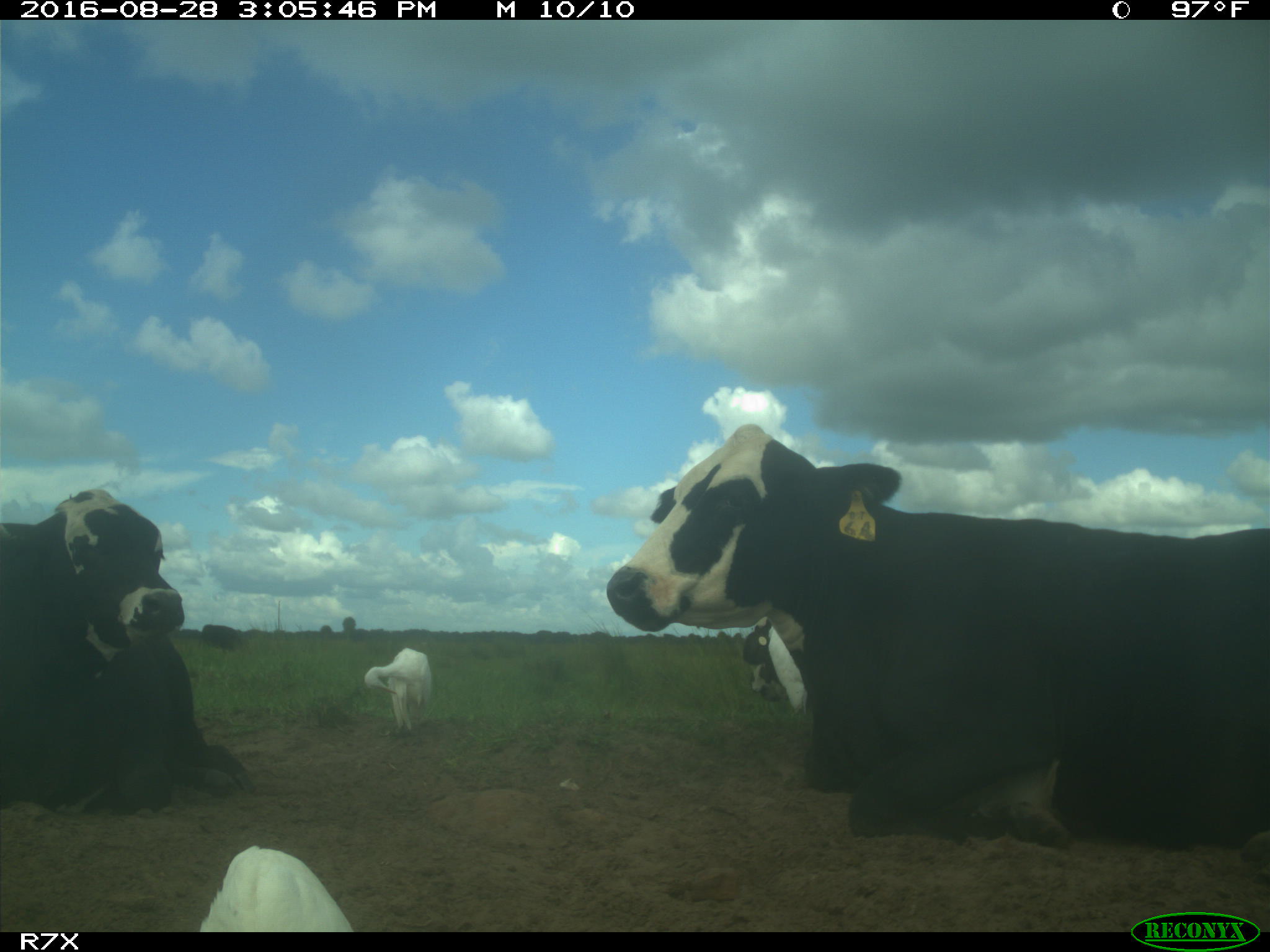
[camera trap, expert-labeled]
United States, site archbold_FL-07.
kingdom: Animalia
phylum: Chordata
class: Mammalia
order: Artiodactyla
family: Bovidae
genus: Bos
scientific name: Bos taurus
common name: domestic cow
Bos taurus (domestic cow).